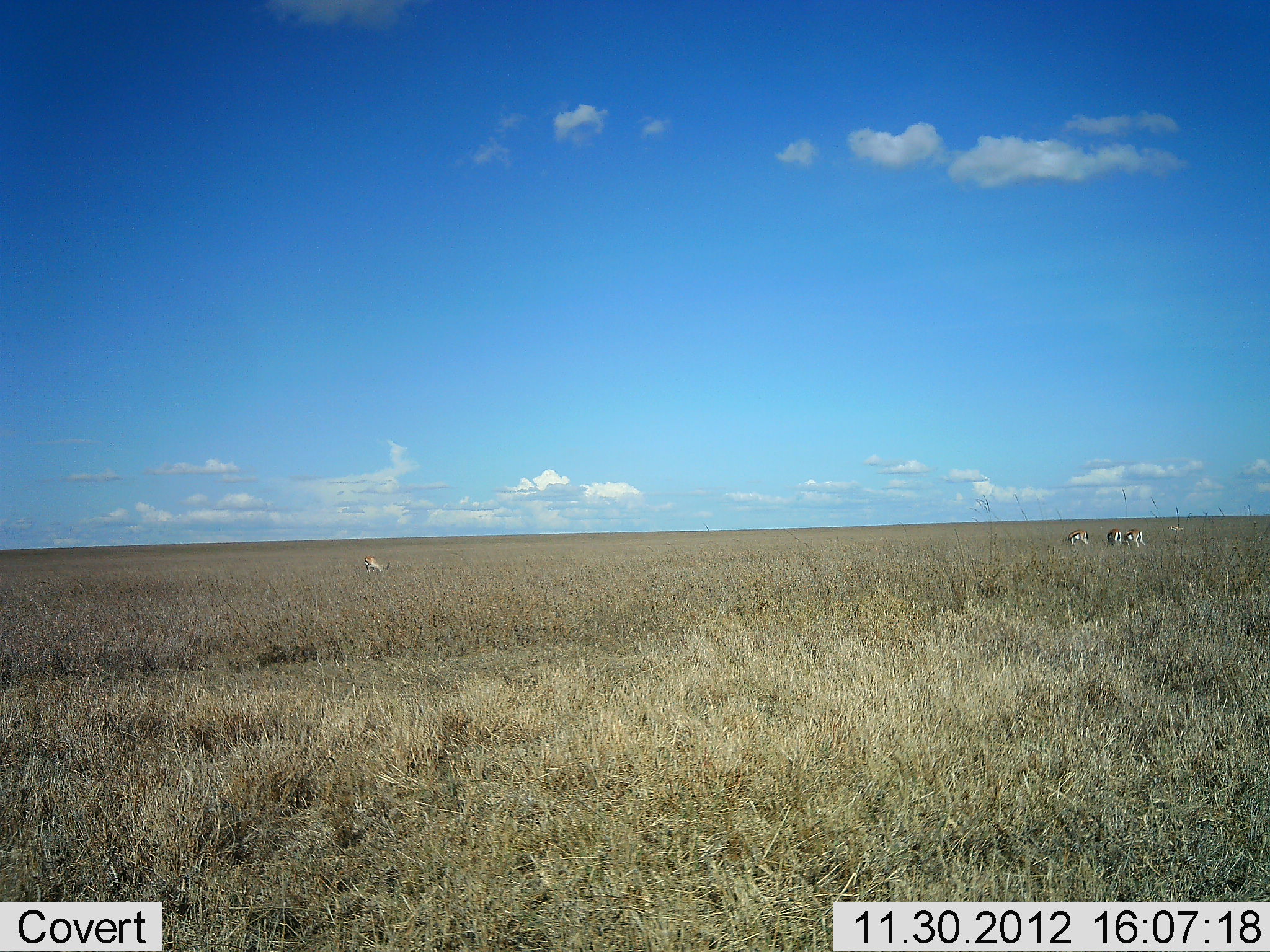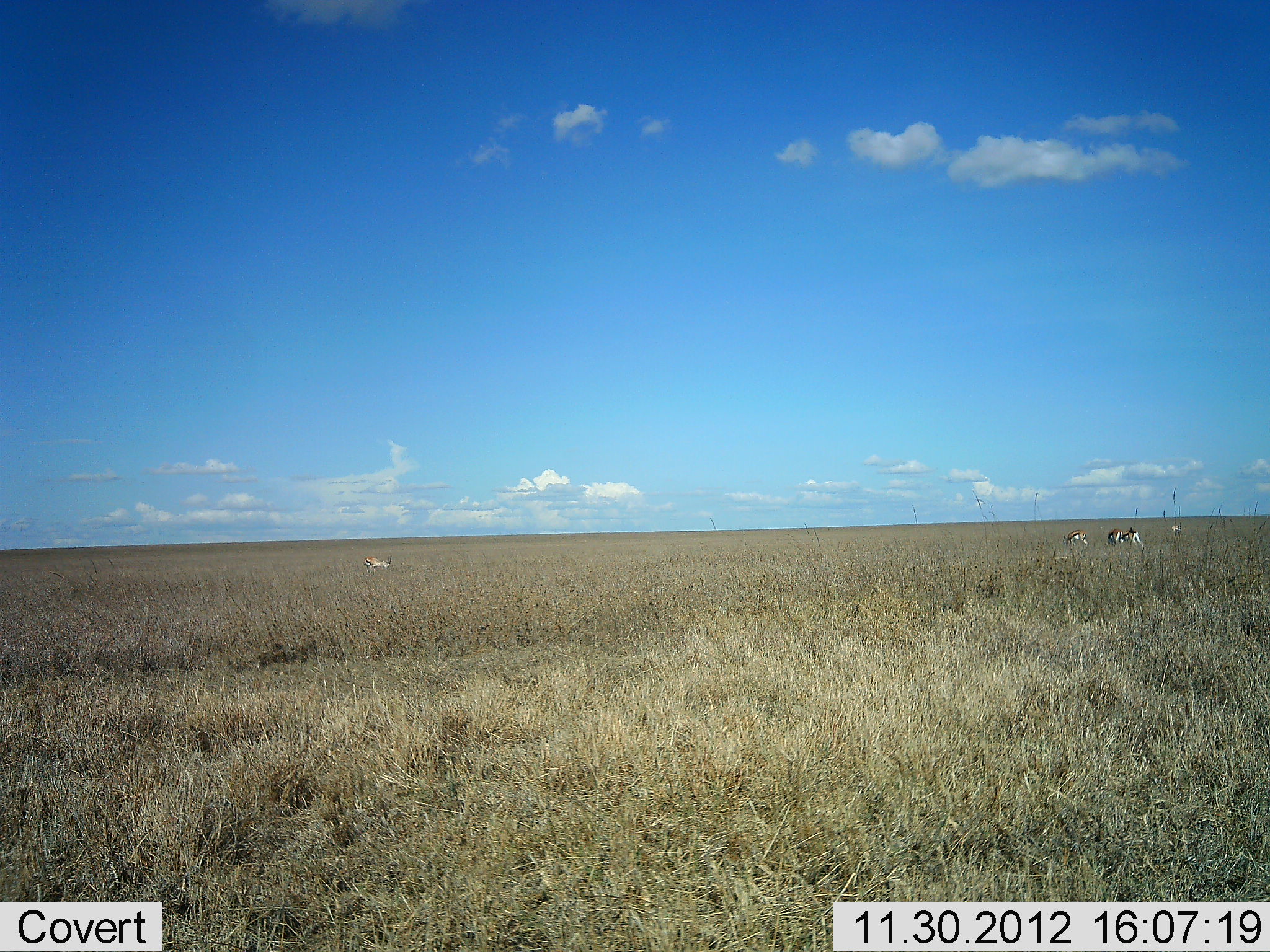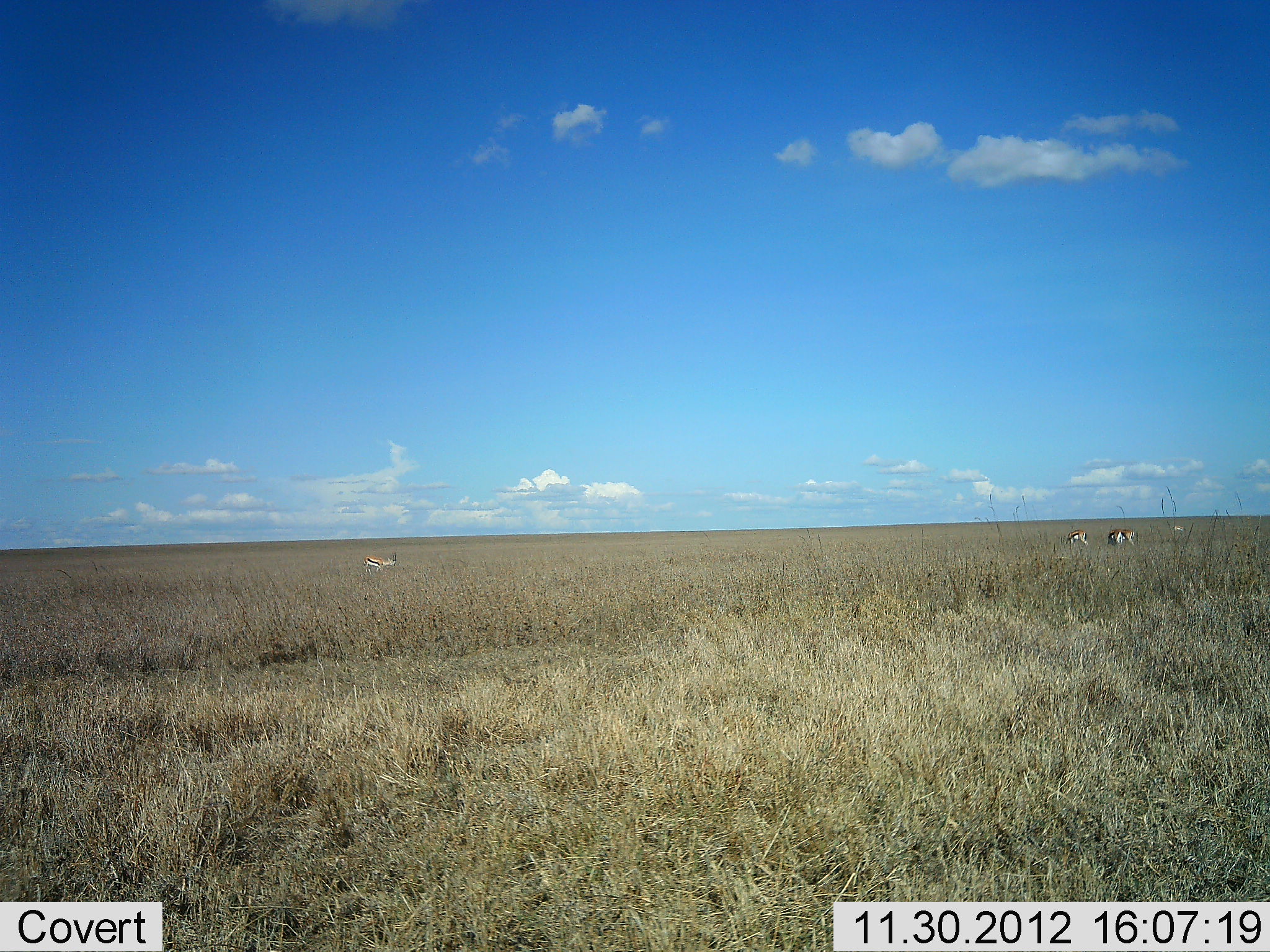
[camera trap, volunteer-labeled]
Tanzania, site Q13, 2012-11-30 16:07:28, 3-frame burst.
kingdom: Animalia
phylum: Chordata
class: Mammalia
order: Artiodactyla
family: Bovidae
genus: Eudorcas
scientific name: Eudorcas thomsonii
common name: thomson's gazelle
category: gazellethomsons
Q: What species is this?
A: Gazellethomsons (thomson's gazelle) (Eudorcas thomsonii).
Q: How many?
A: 4.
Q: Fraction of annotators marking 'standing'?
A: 33%.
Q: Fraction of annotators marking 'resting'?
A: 7%.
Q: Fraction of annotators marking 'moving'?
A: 13%.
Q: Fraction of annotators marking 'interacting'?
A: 7%.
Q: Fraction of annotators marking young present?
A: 0%.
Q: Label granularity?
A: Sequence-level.